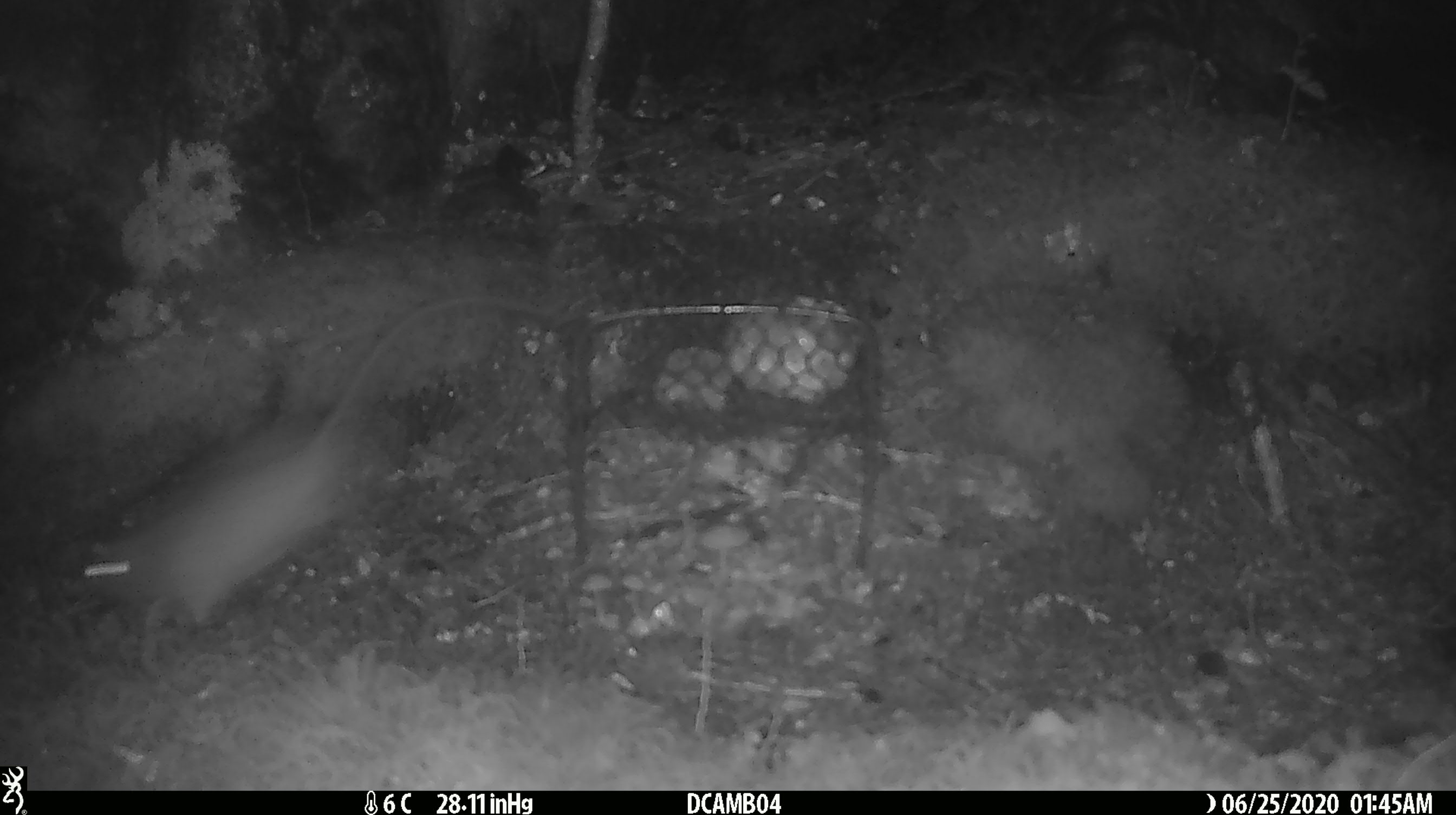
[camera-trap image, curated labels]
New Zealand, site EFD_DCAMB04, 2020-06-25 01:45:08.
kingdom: Animalia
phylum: Chordata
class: Mammalia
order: Rodentia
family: Muridae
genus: Rattus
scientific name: Rattus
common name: rat